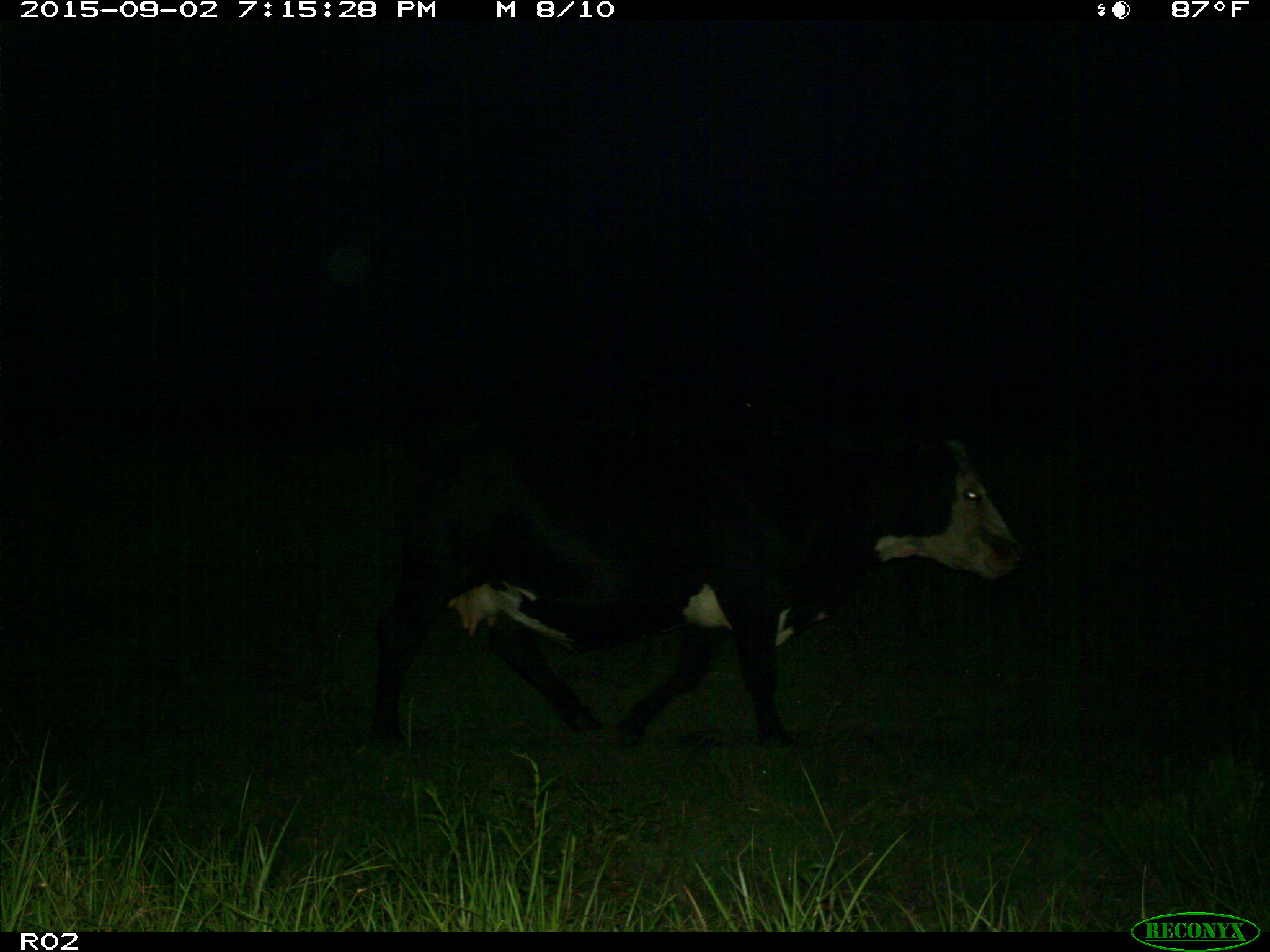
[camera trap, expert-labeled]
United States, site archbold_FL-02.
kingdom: Animalia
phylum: Chordata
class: Mammalia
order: Artiodactyla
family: Bovidae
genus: Bos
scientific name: Bos taurus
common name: domestic cow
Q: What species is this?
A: Bos taurus (domestic cow).